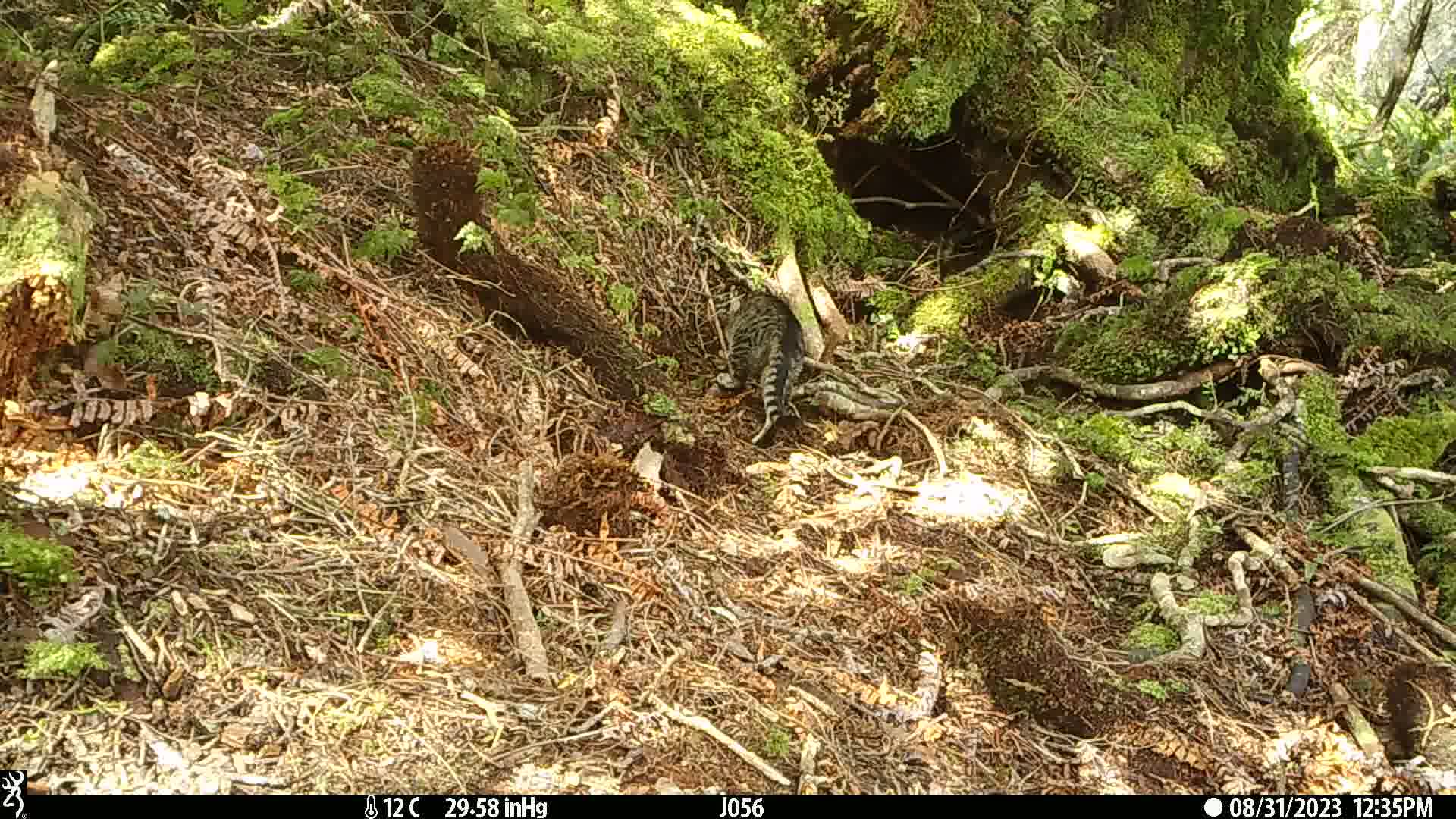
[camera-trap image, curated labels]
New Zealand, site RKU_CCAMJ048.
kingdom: Animalia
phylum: Chordata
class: Mammalia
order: Carnivora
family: Felidae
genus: Felis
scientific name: Felis catus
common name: domestic cat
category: cat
Cat (domestic cat) (Felis catus).